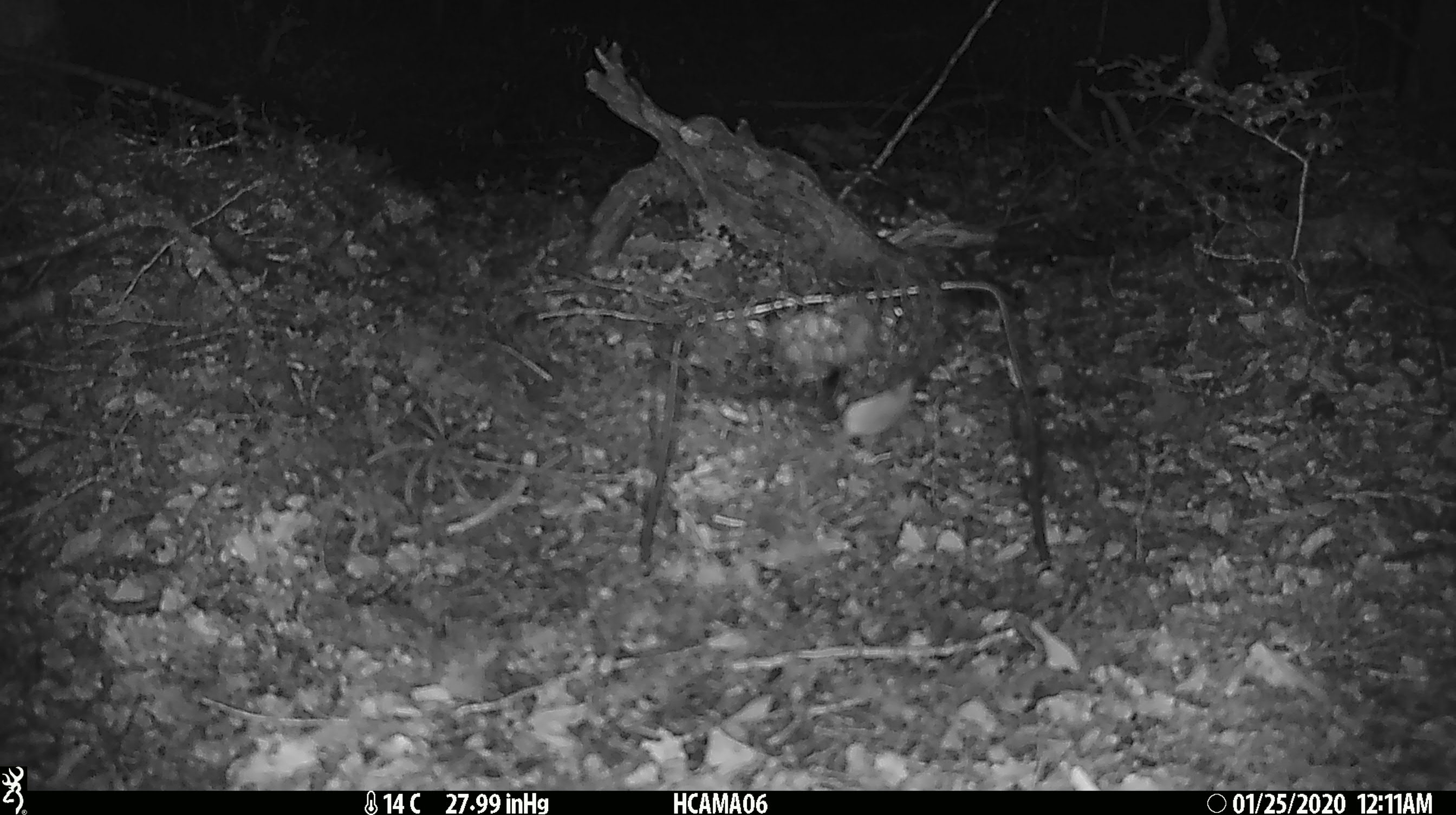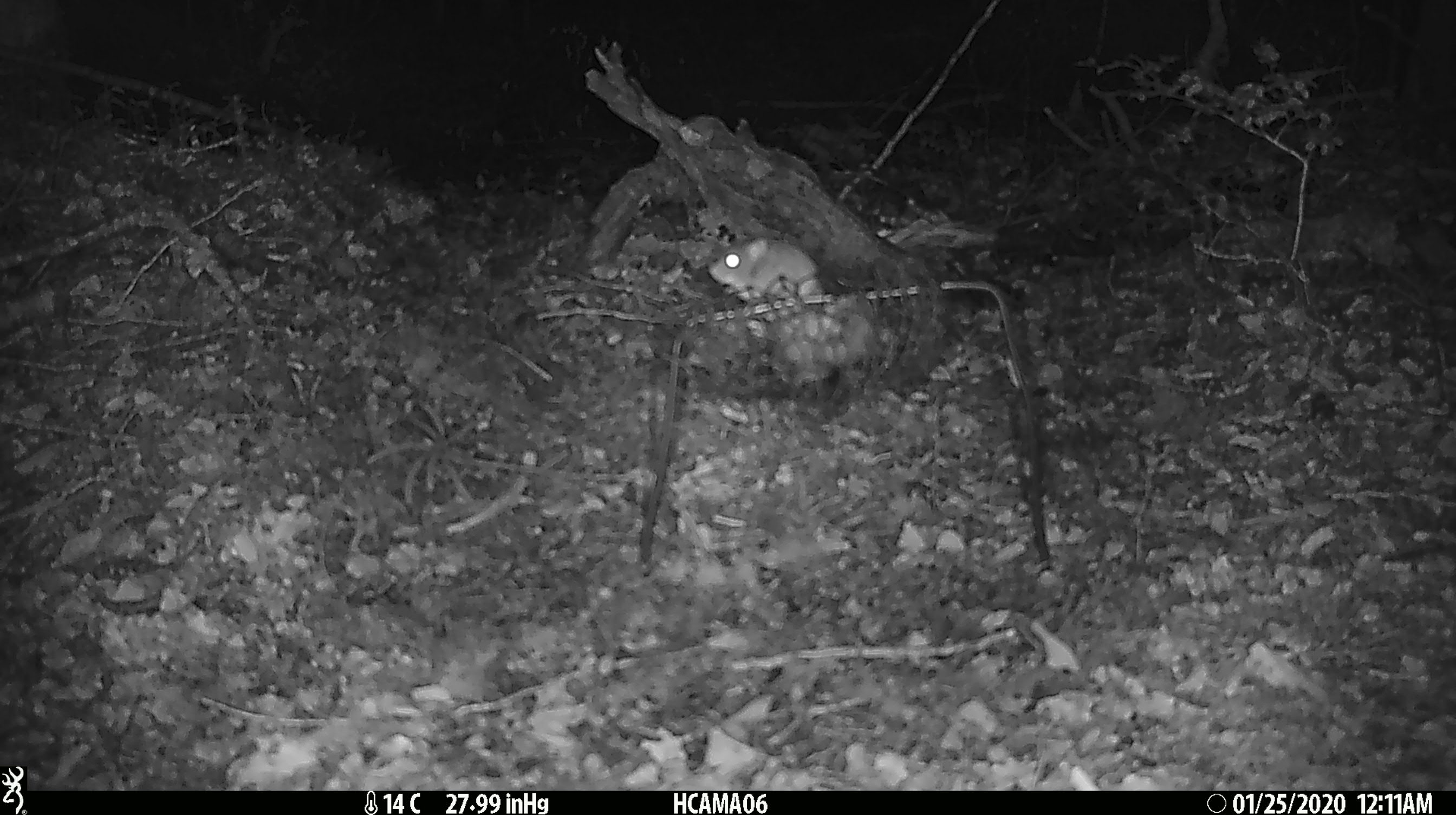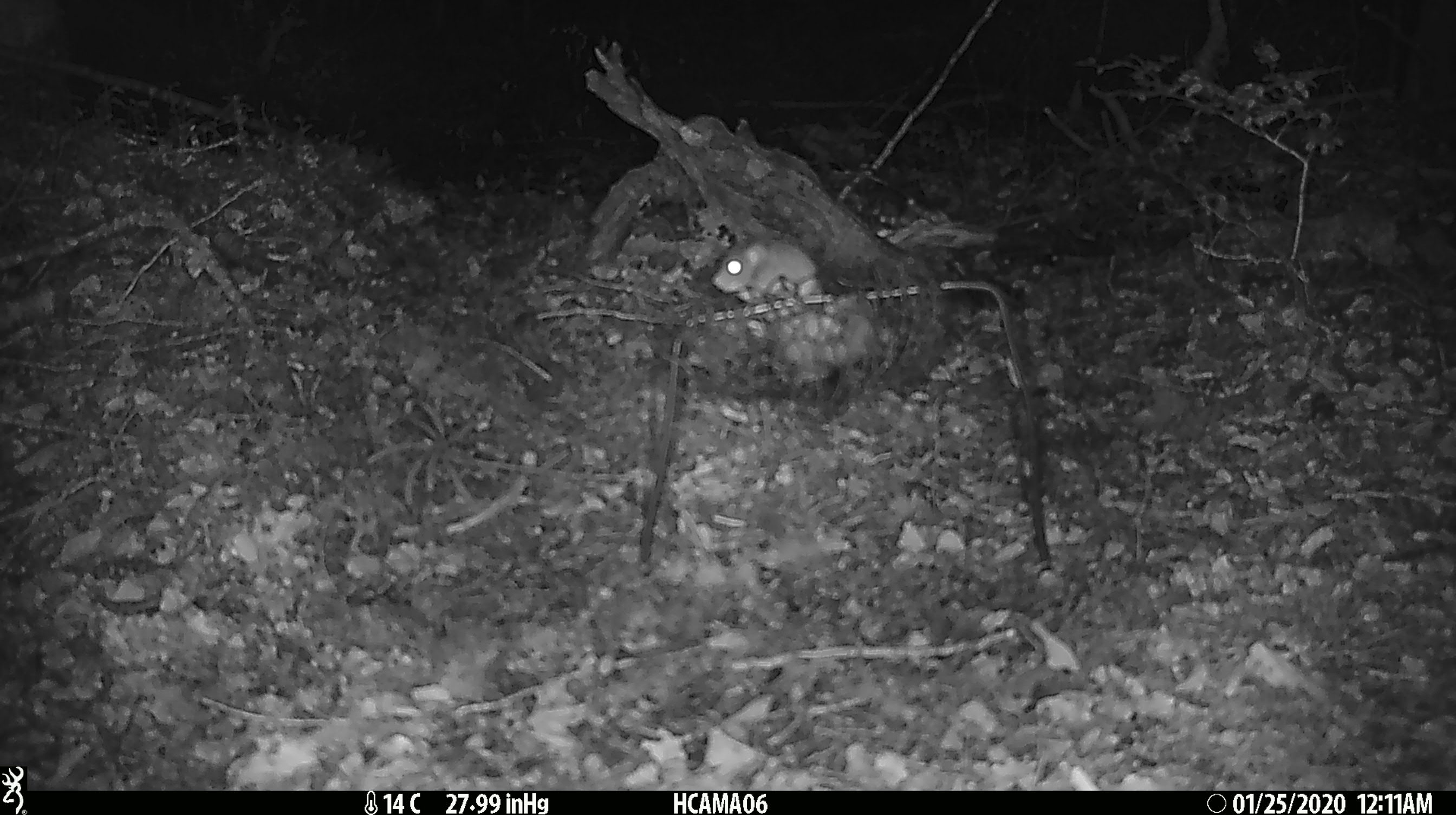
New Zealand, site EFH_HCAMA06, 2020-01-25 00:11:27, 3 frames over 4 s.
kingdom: Animalia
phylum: Chordata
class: Mammalia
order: Rodentia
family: Muridae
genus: Mus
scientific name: Mus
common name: mouse